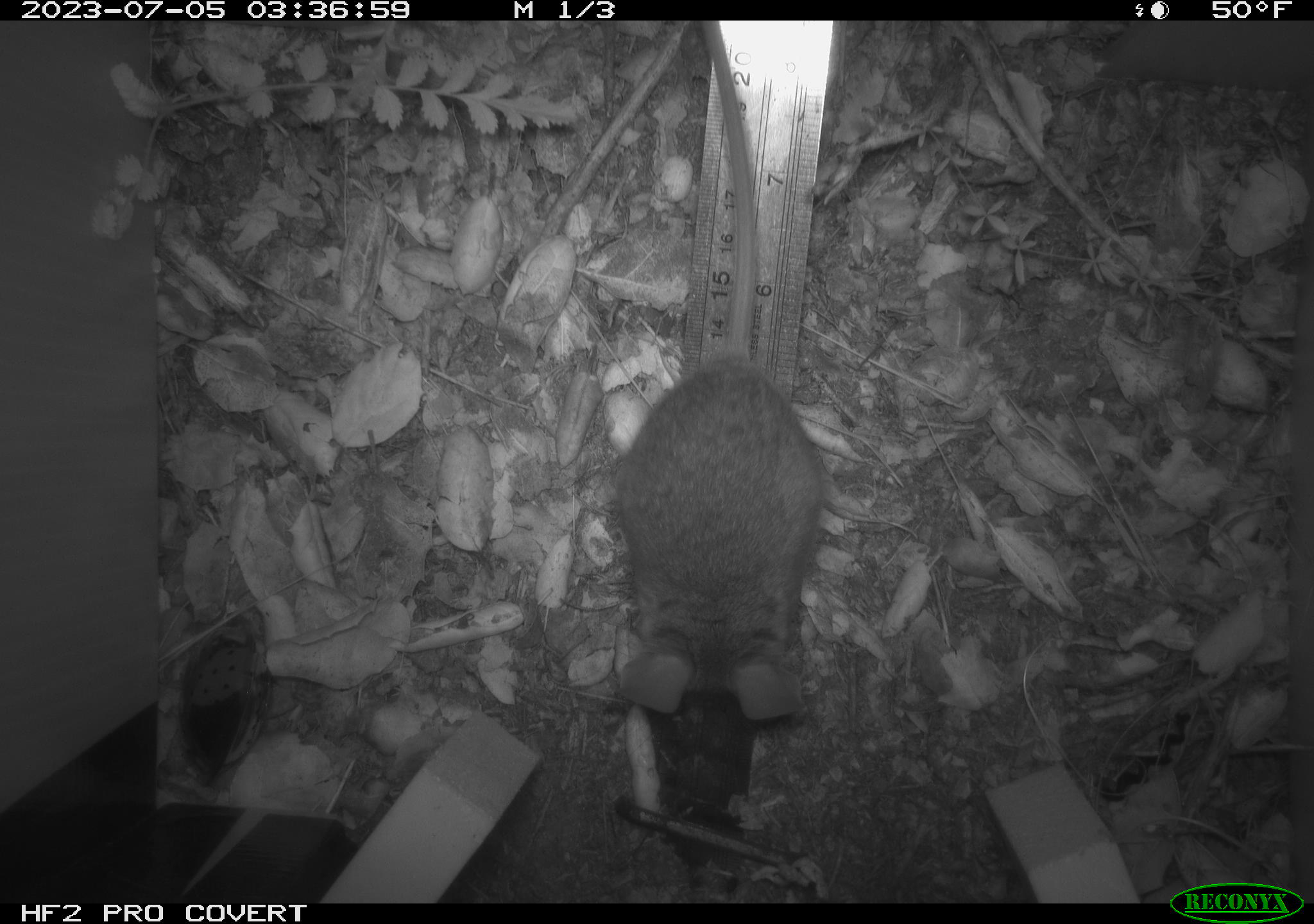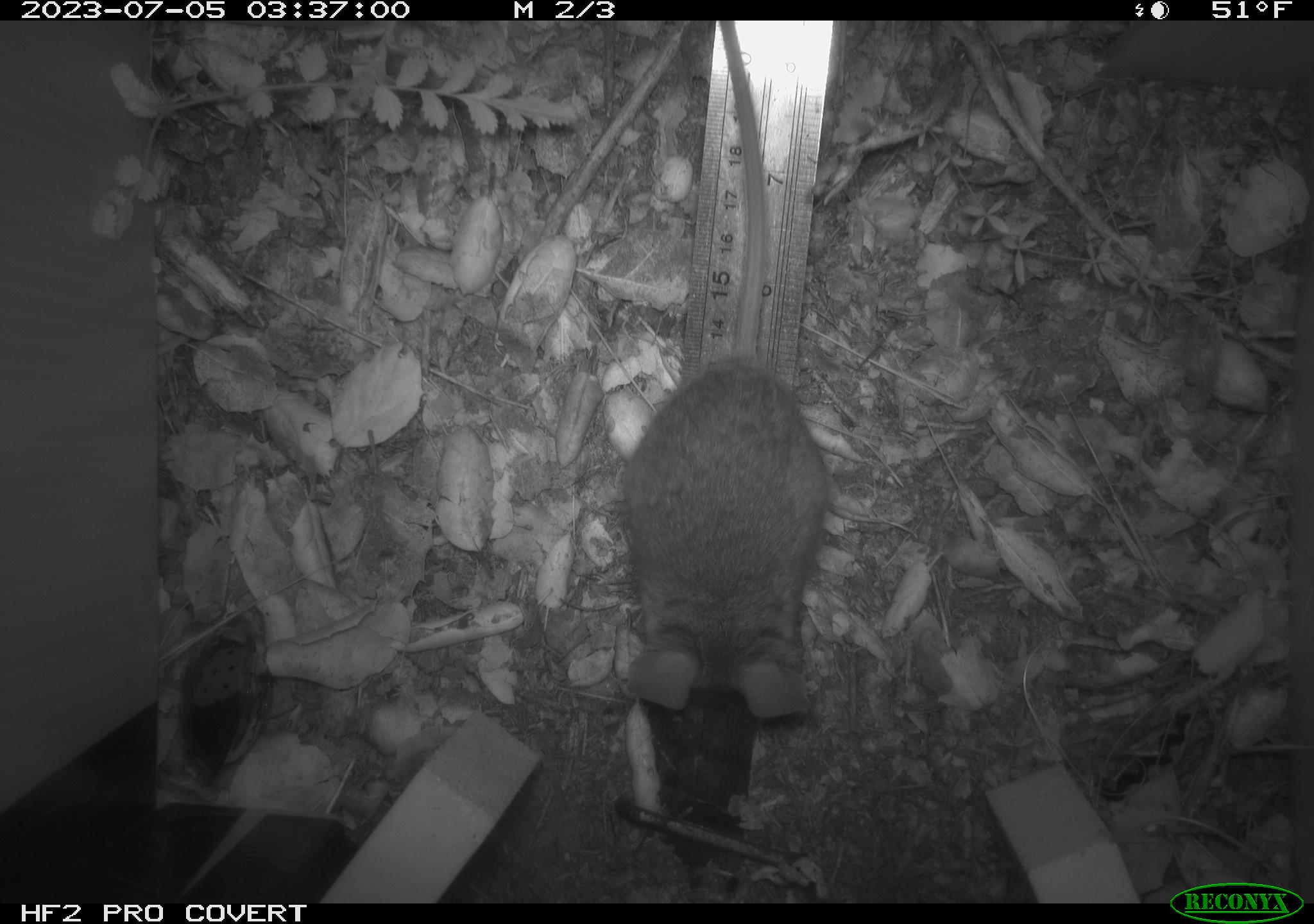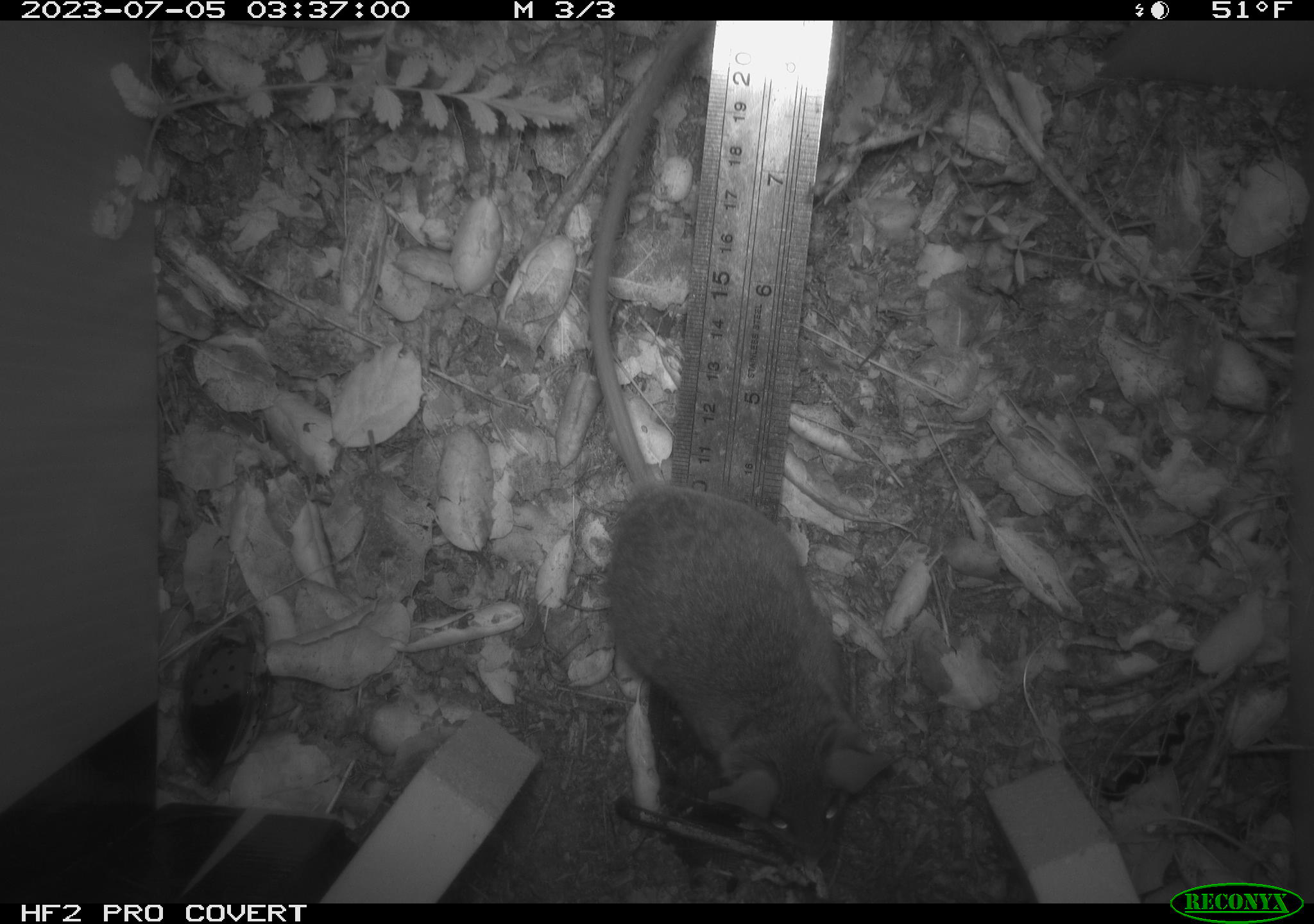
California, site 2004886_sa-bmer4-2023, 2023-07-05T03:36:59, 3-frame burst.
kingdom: Animalia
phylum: Chordata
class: Mammalia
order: Rodentia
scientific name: Rodentia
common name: mouse species